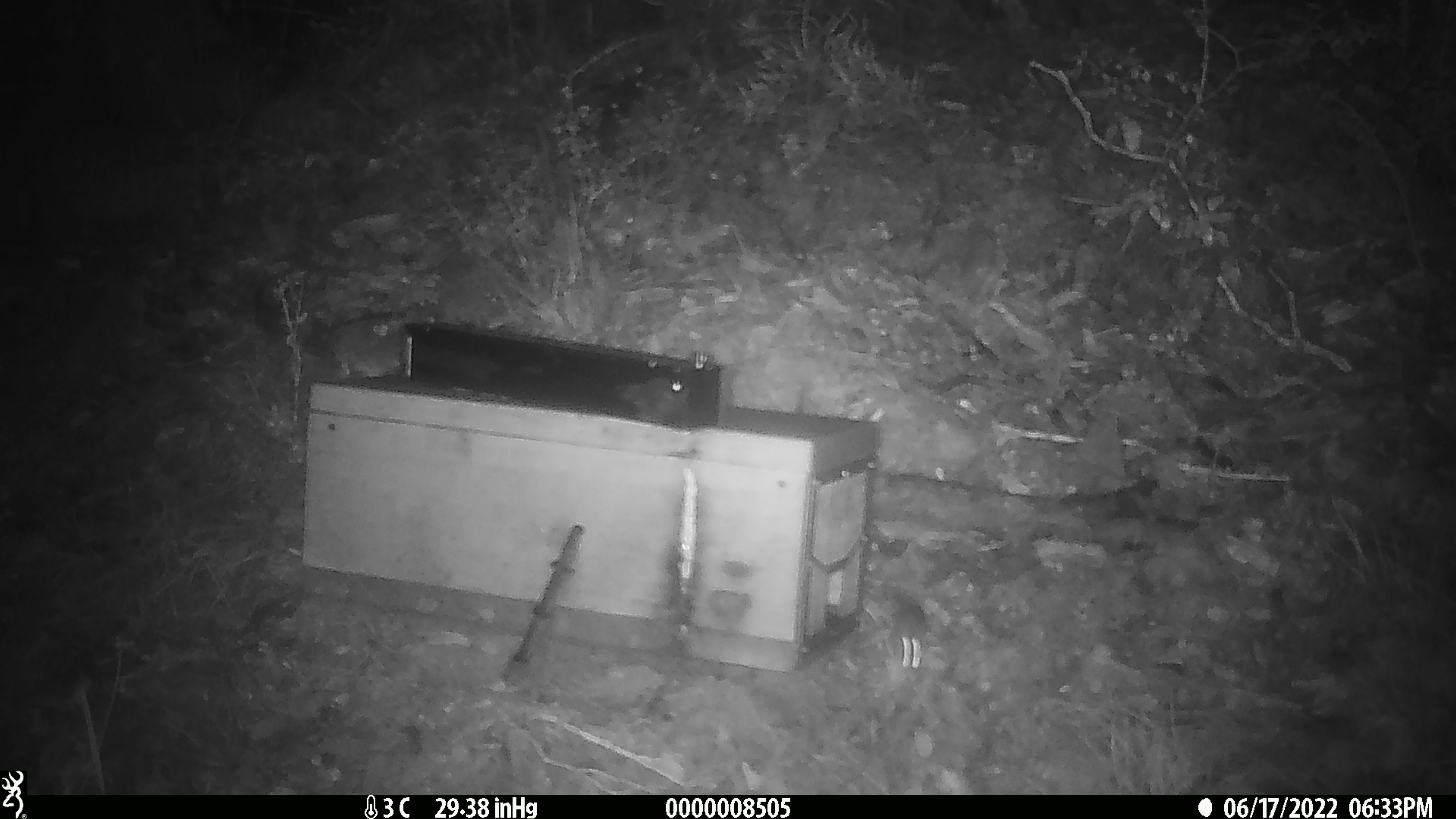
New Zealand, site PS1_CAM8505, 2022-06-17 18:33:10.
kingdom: Animalia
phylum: Chordata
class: Mammalia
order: Rodentia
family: Muridae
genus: Mus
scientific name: Mus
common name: mouse